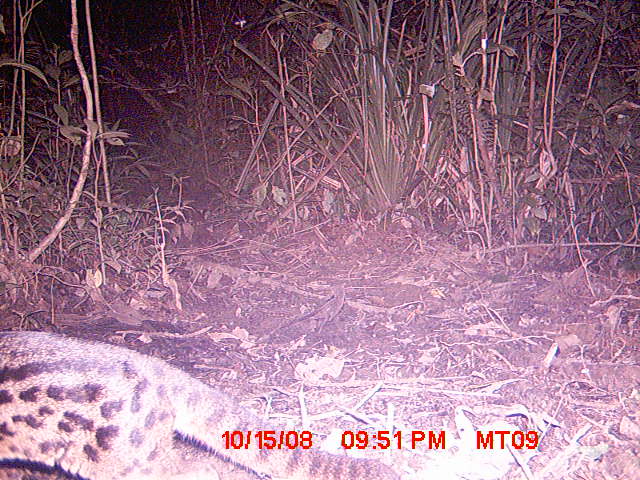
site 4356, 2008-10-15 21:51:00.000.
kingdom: Animalia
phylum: Chordata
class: Aves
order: Cuculiformes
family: Cuculidae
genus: Coua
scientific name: Coua serriana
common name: red-breasted coua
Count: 1.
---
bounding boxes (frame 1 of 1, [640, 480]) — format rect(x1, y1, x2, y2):
coua serriana: rect(0, 326, 391, 480); rect(423, 58, 516, 244)